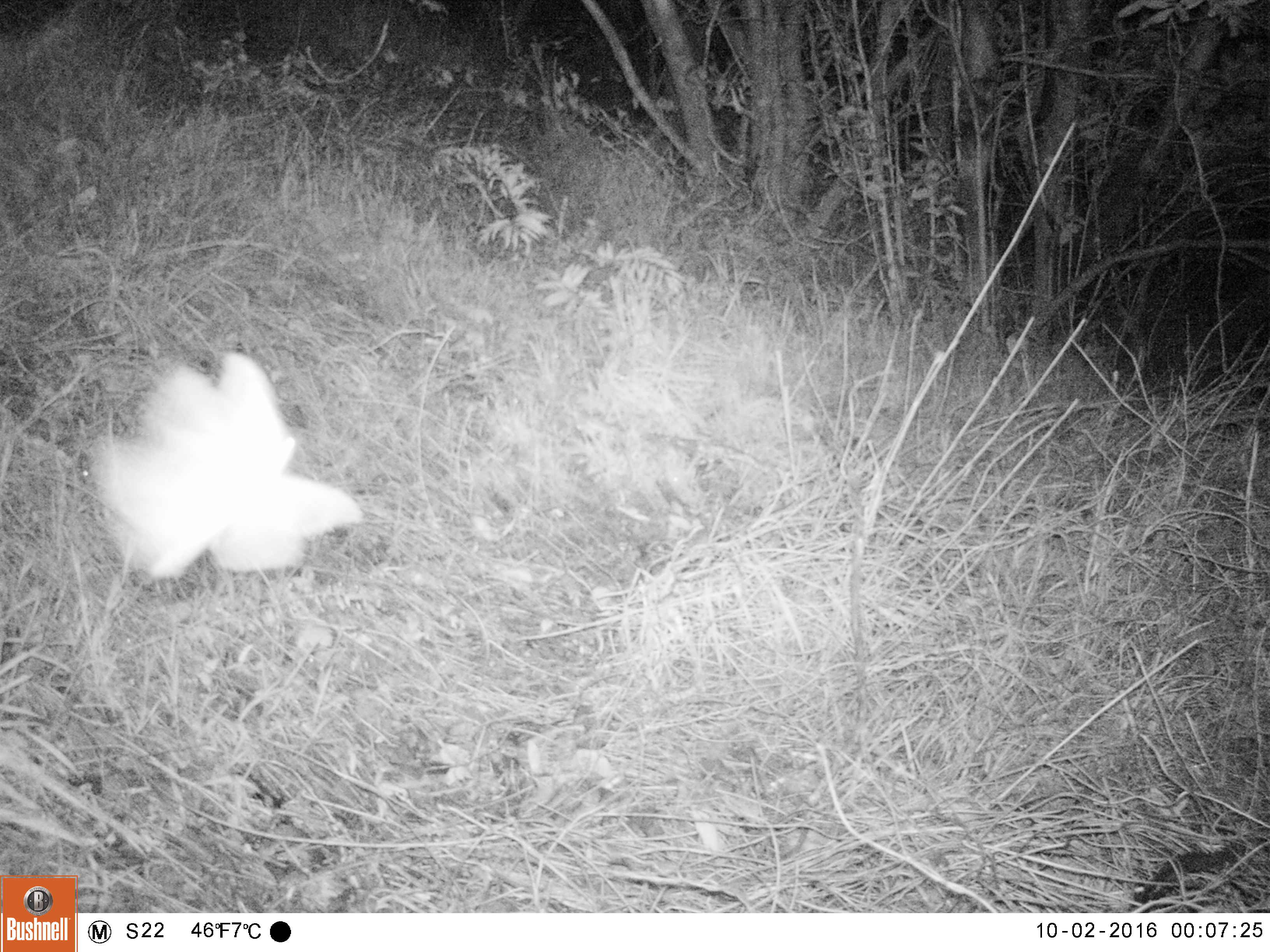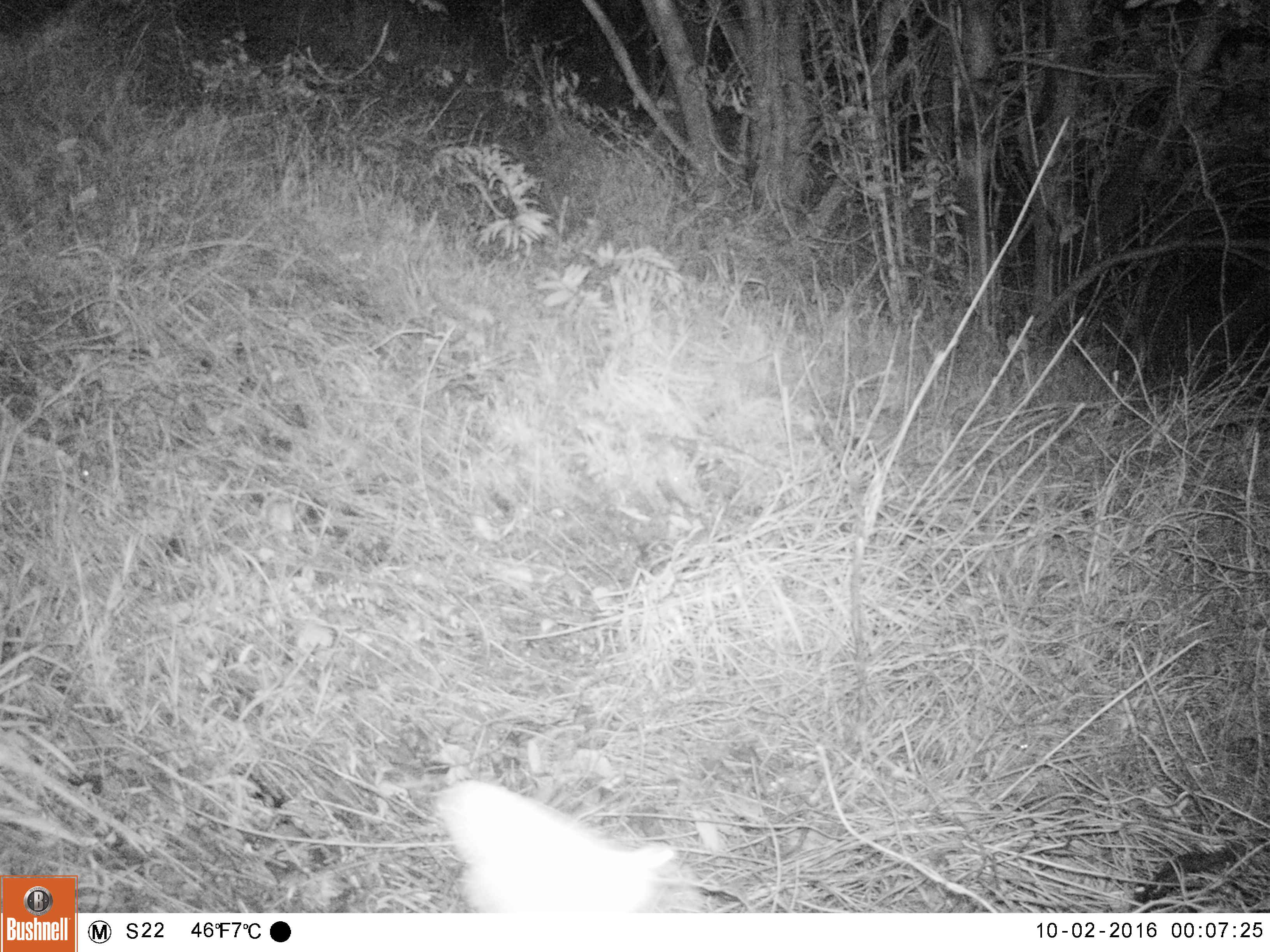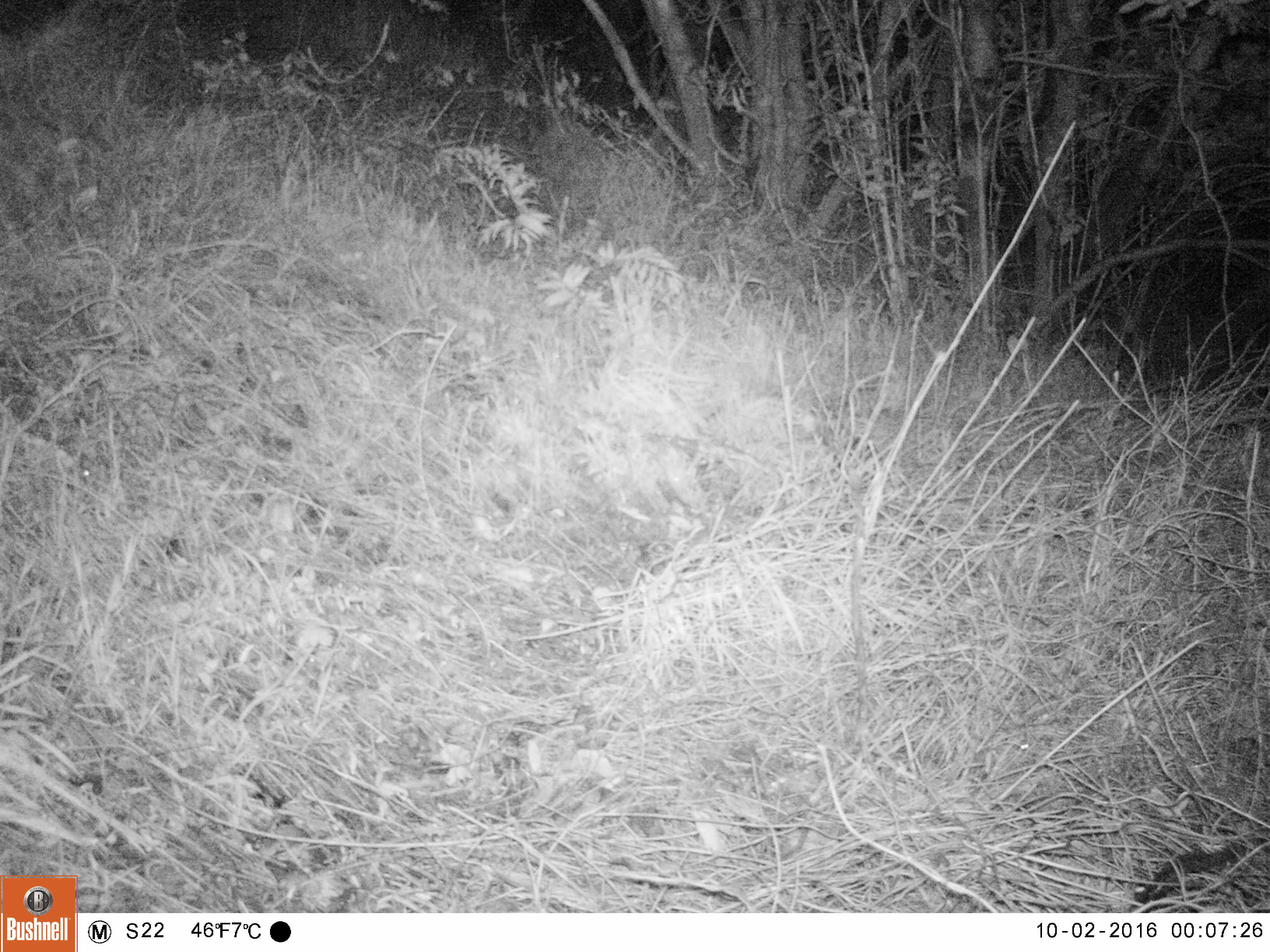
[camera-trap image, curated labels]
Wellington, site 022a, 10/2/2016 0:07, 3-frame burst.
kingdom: Animalia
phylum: Chordata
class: Aves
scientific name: Aves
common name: bird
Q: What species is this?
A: Bird (Aves).